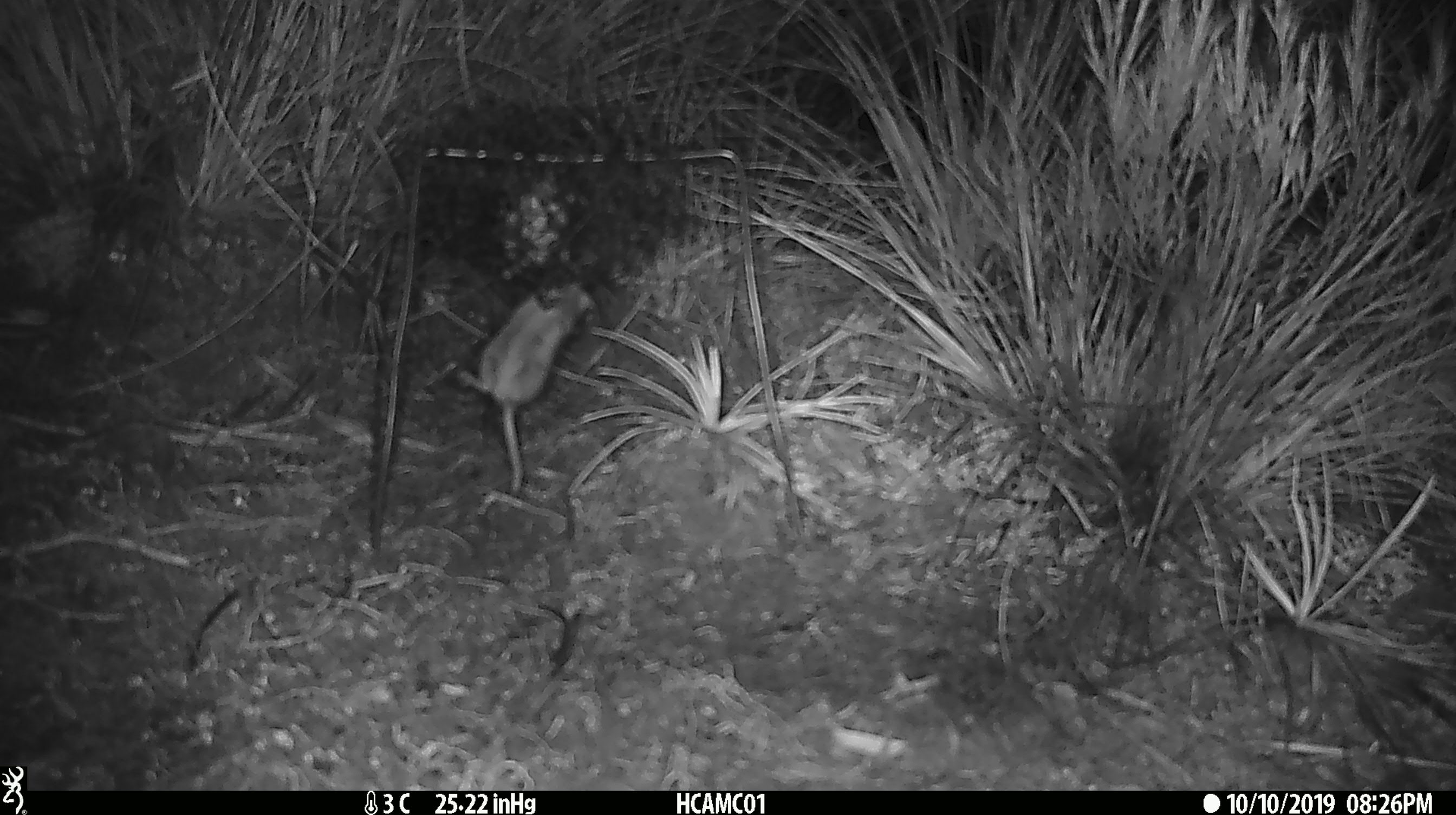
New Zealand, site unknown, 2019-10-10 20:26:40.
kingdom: Animalia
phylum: Chordata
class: Mammalia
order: Rodentia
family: Muridae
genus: Mus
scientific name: Mus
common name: mouse